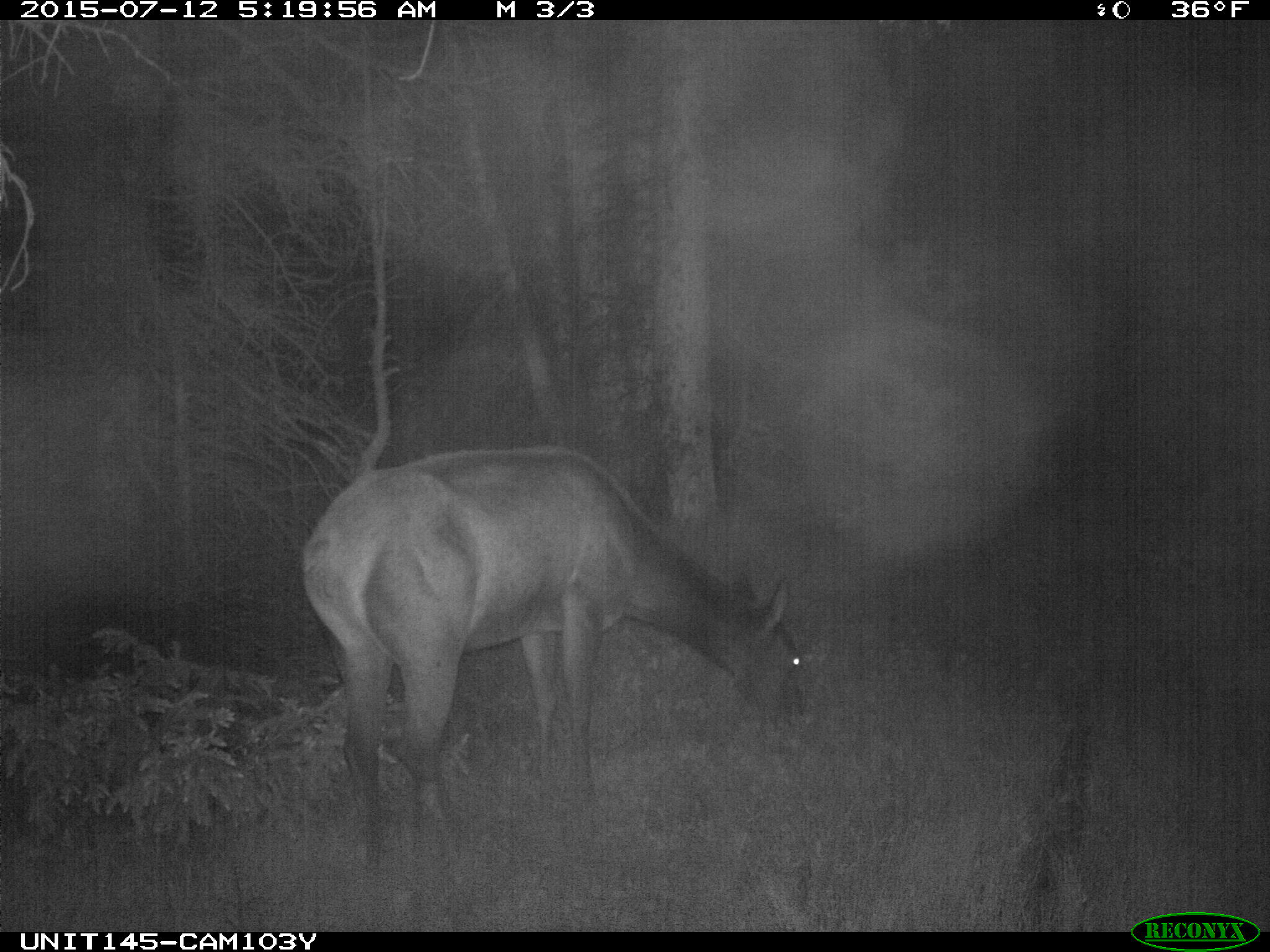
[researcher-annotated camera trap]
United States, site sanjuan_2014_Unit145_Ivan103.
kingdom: Animalia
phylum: Chordata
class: Mammalia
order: Artiodactyla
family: Cervidae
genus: Cervus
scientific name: Cervus elaphus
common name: red deer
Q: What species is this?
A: Cervus elaphus (red deer).